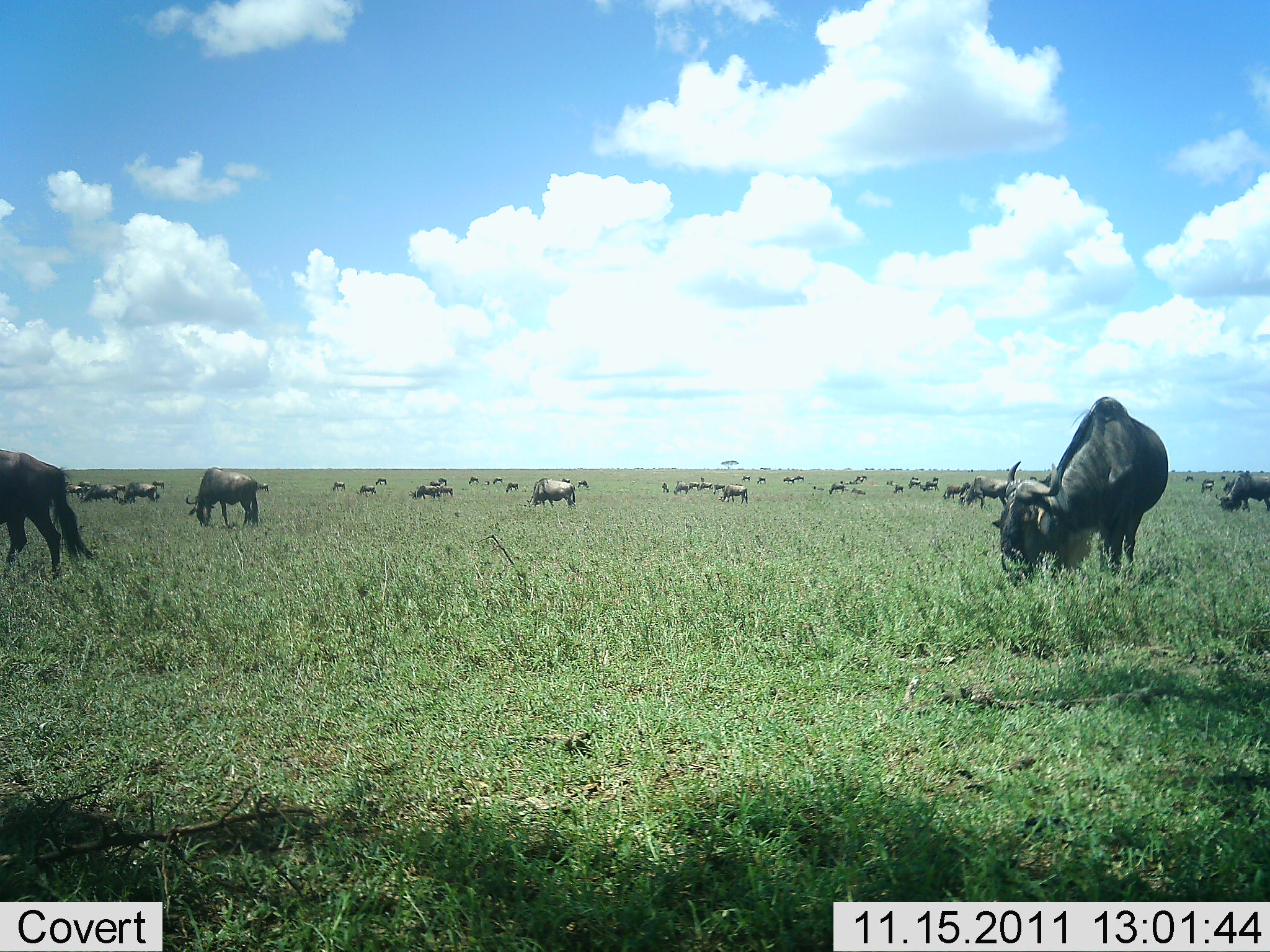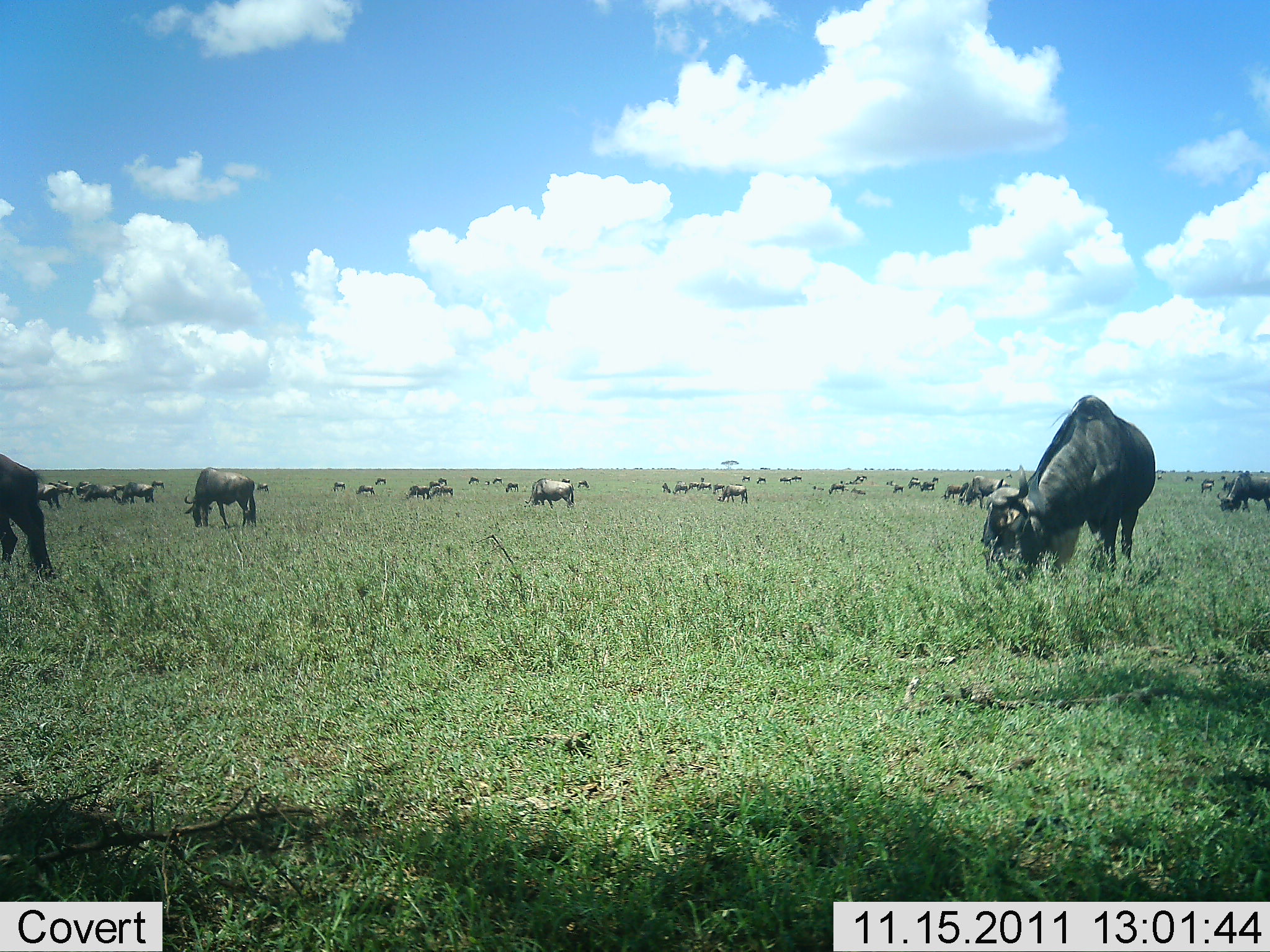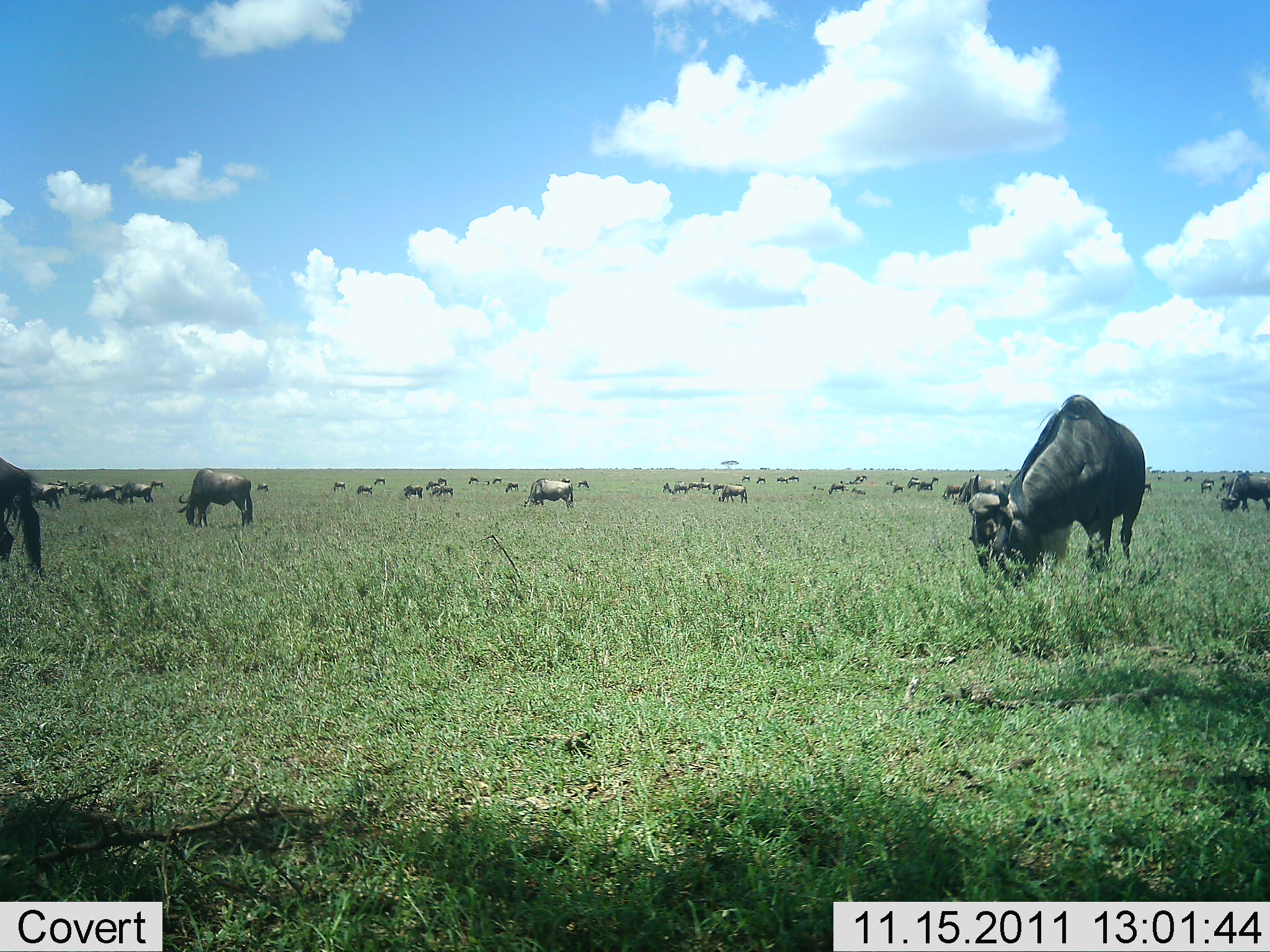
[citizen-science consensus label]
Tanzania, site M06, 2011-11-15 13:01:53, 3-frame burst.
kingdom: Animalia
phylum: Chordata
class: Mammalia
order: Artiodactyla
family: Bovidae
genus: Connochaetes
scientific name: Connochaetes taurinus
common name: blue wildebeest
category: wildebeest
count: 11-50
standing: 36%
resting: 9%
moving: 9%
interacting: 9%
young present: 9%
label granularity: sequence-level